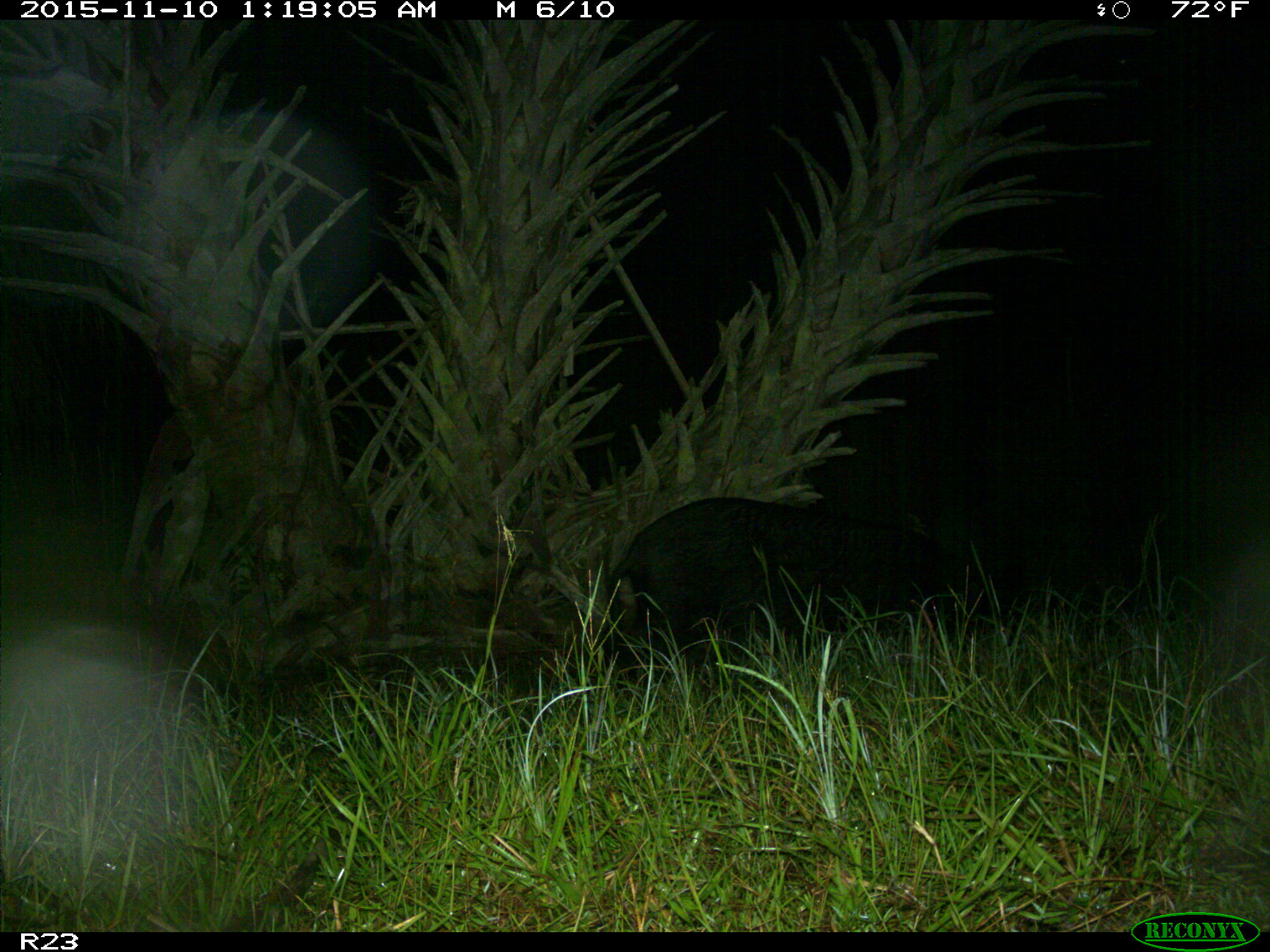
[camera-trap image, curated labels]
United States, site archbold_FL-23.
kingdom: Animalia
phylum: Chordata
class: Mammalia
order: Artiodactyla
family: Suidae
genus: Sus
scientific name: Sus scrofa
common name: wild boar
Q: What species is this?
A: Sus scrofa (wild boar).